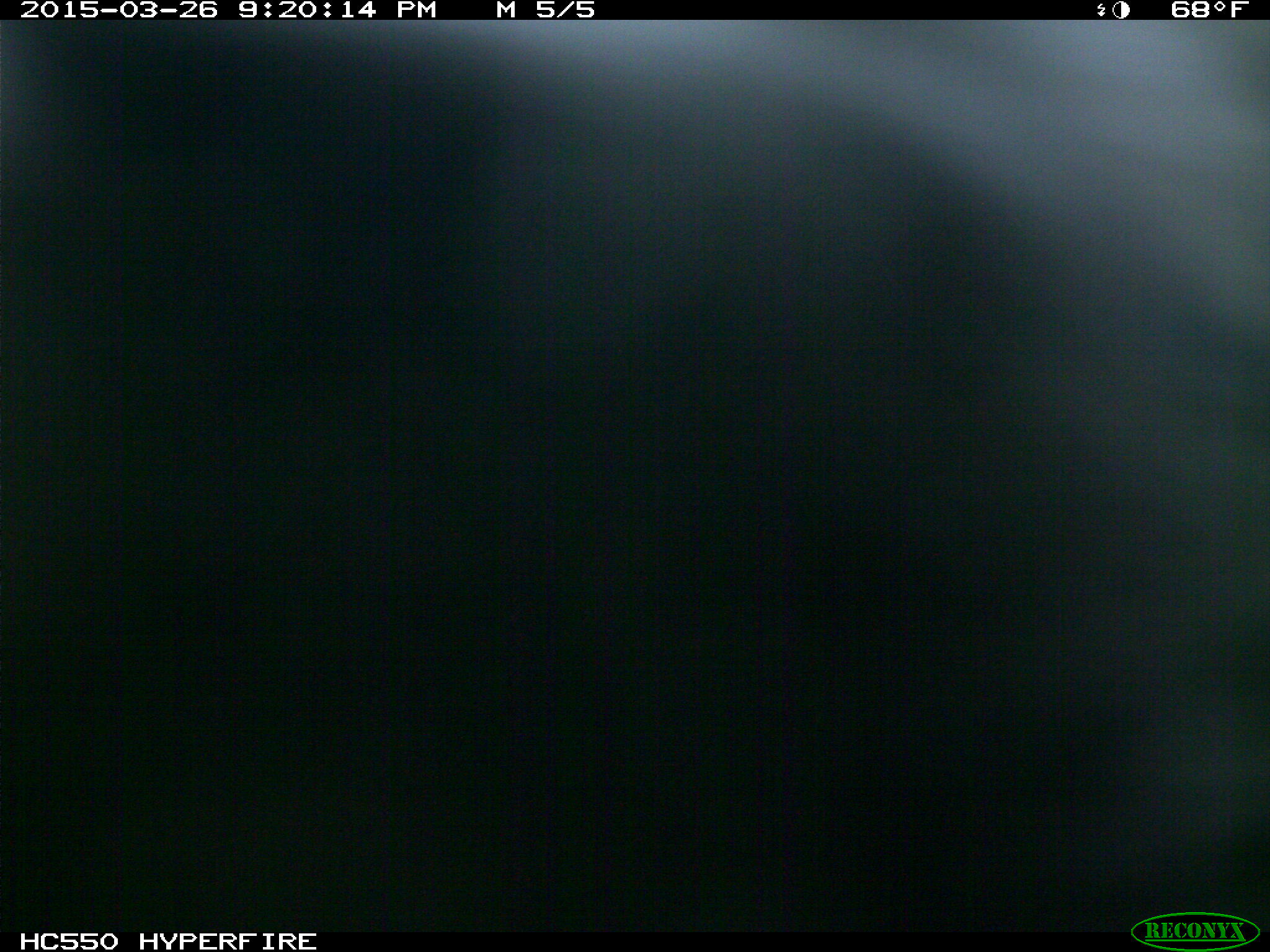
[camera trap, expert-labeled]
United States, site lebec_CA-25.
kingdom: Animalia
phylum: Chordata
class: Mammalia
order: Artiodactyla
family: Bovidae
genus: Bos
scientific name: Bos taurus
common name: domestic cow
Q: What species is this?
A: Bos taurus (domestic cow).